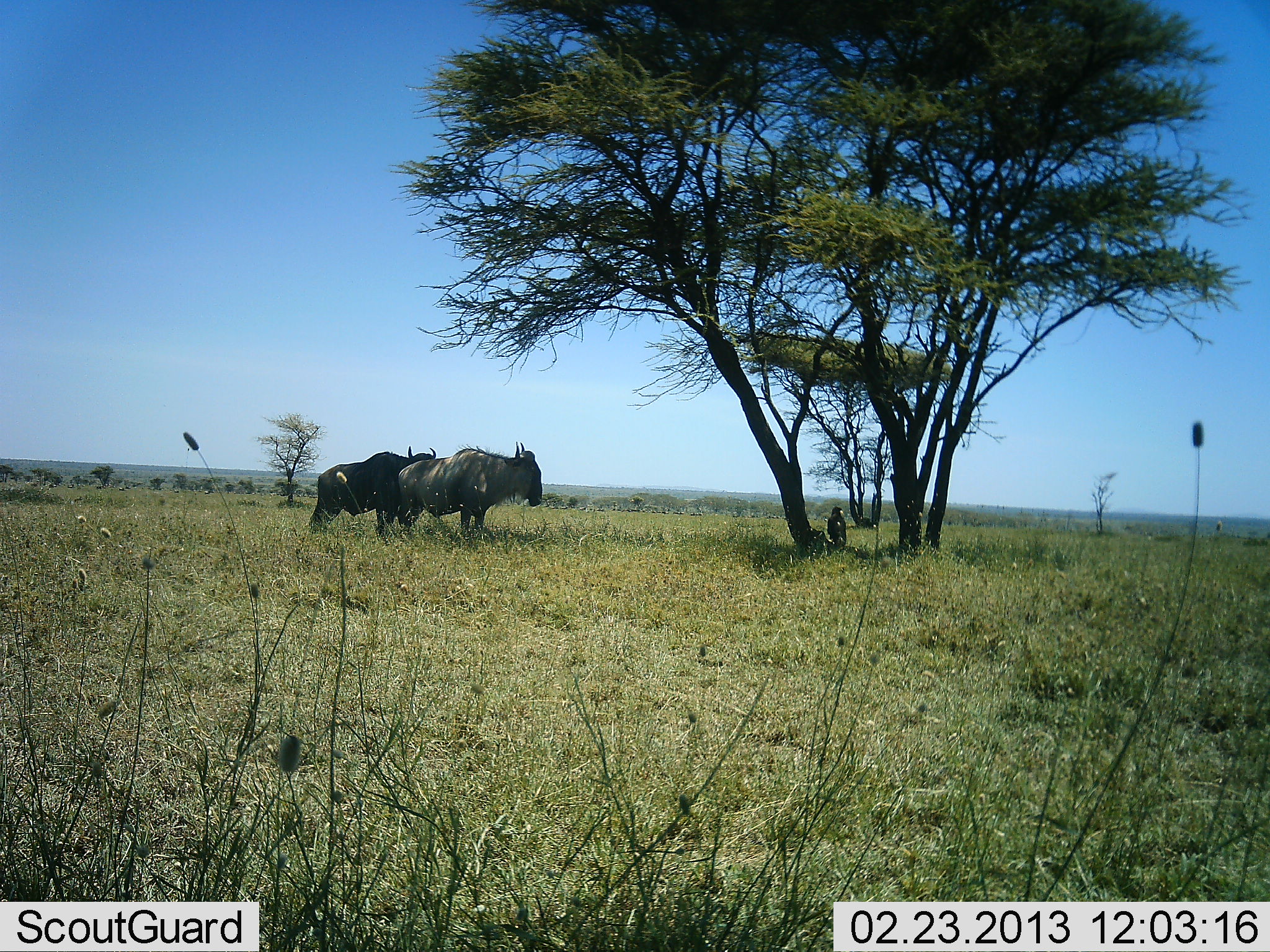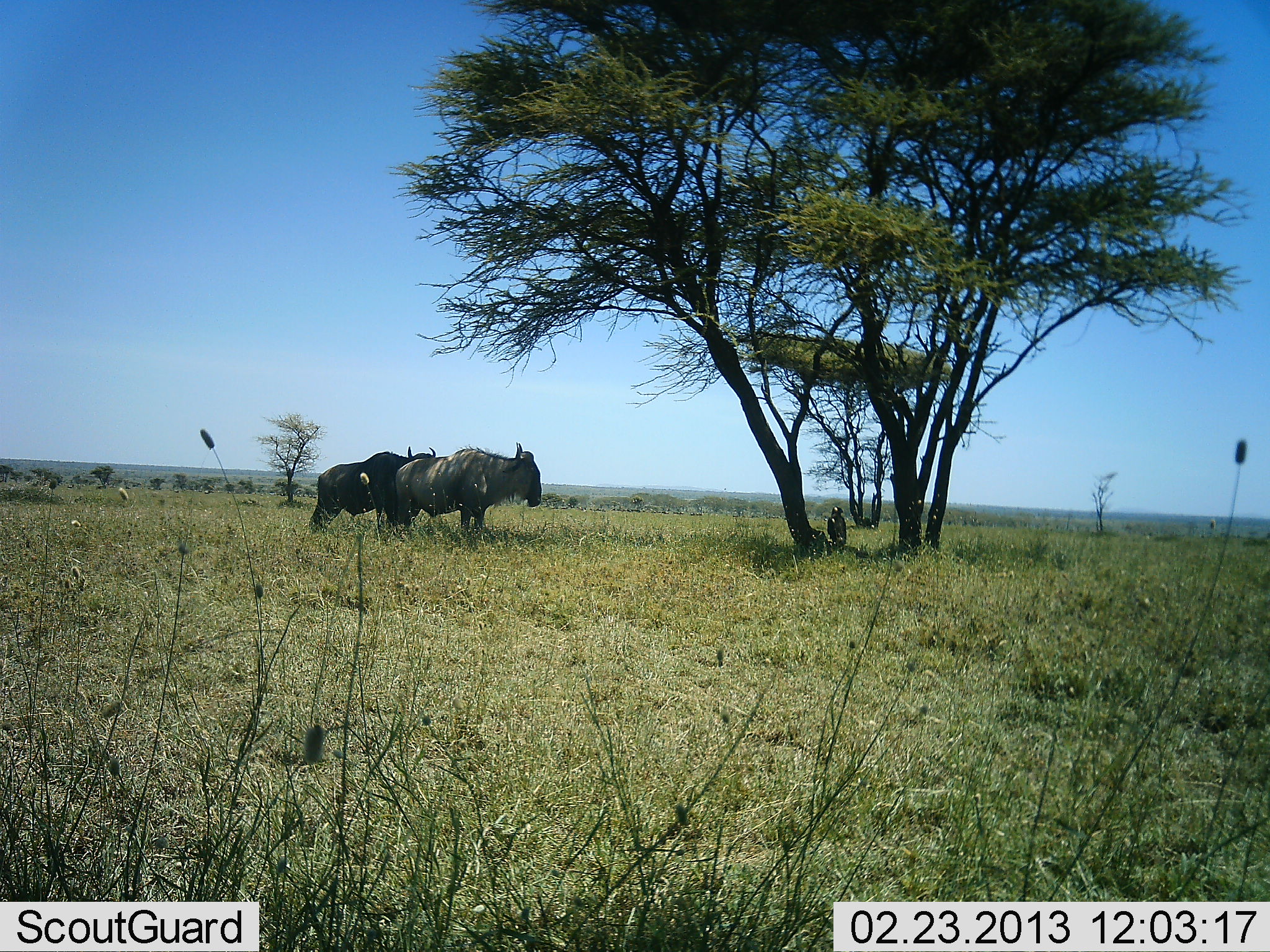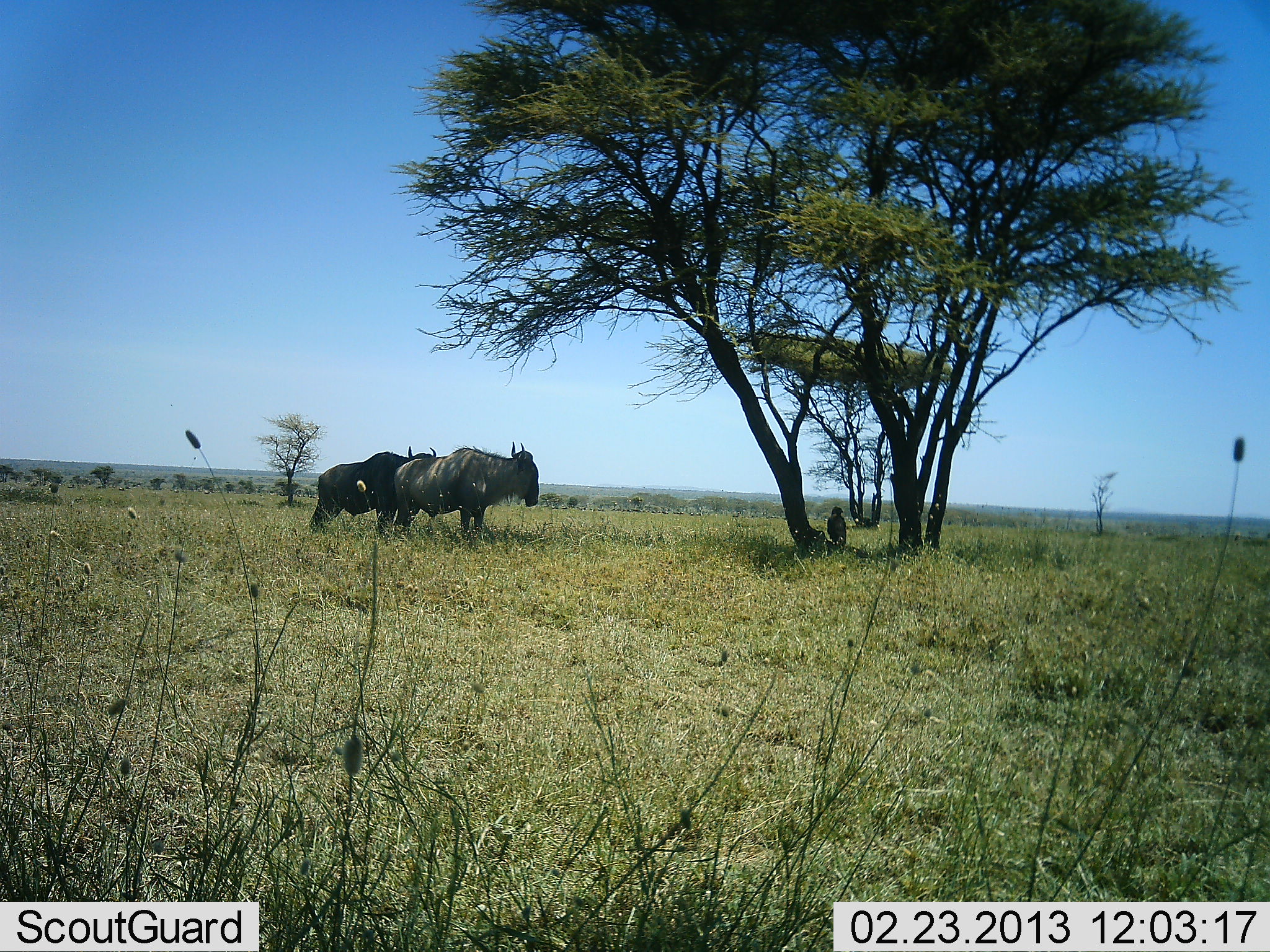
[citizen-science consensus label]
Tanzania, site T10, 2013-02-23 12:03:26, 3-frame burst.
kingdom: Animalia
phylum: Chordata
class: Mammalia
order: Artiodactyla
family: Bovidae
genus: Connochaetes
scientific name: Connochaetes taurinus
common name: blue wildebeest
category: wildebeest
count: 2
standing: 94%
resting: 0%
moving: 6%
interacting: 0%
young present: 3%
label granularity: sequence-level